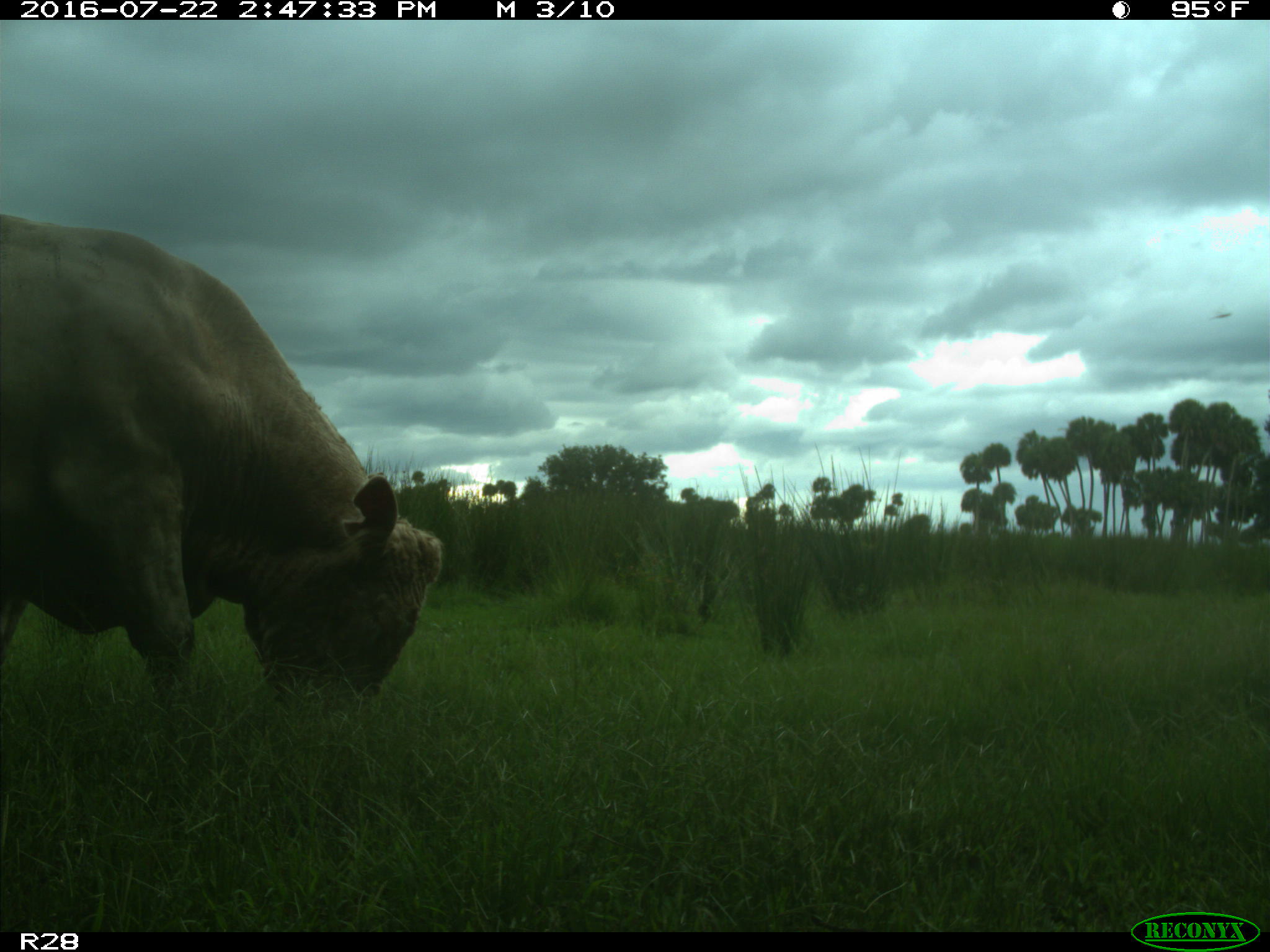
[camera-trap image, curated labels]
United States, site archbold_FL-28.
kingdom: Animalia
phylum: Chordata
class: Mammalia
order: Artiodactyla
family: Bovidae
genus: Bos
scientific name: Bos taurus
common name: domestic cow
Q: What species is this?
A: Bos taurus (domestic cow).